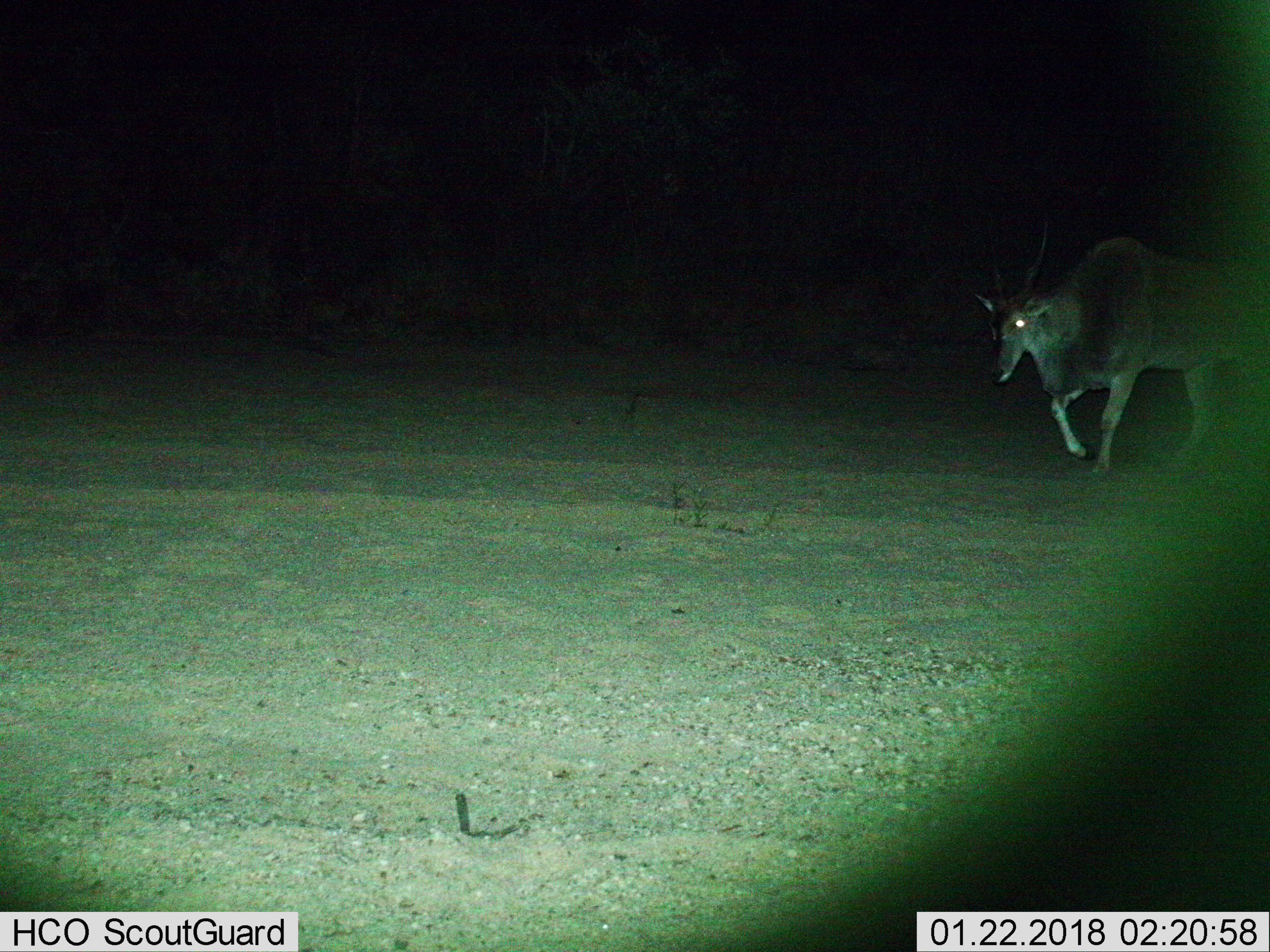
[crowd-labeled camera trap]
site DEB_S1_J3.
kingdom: Animalia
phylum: Chordata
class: Mammalia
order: Artiodactyla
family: Bovidae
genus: Tragelaphus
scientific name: Tragelaphus oryx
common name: eland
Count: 1.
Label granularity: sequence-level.